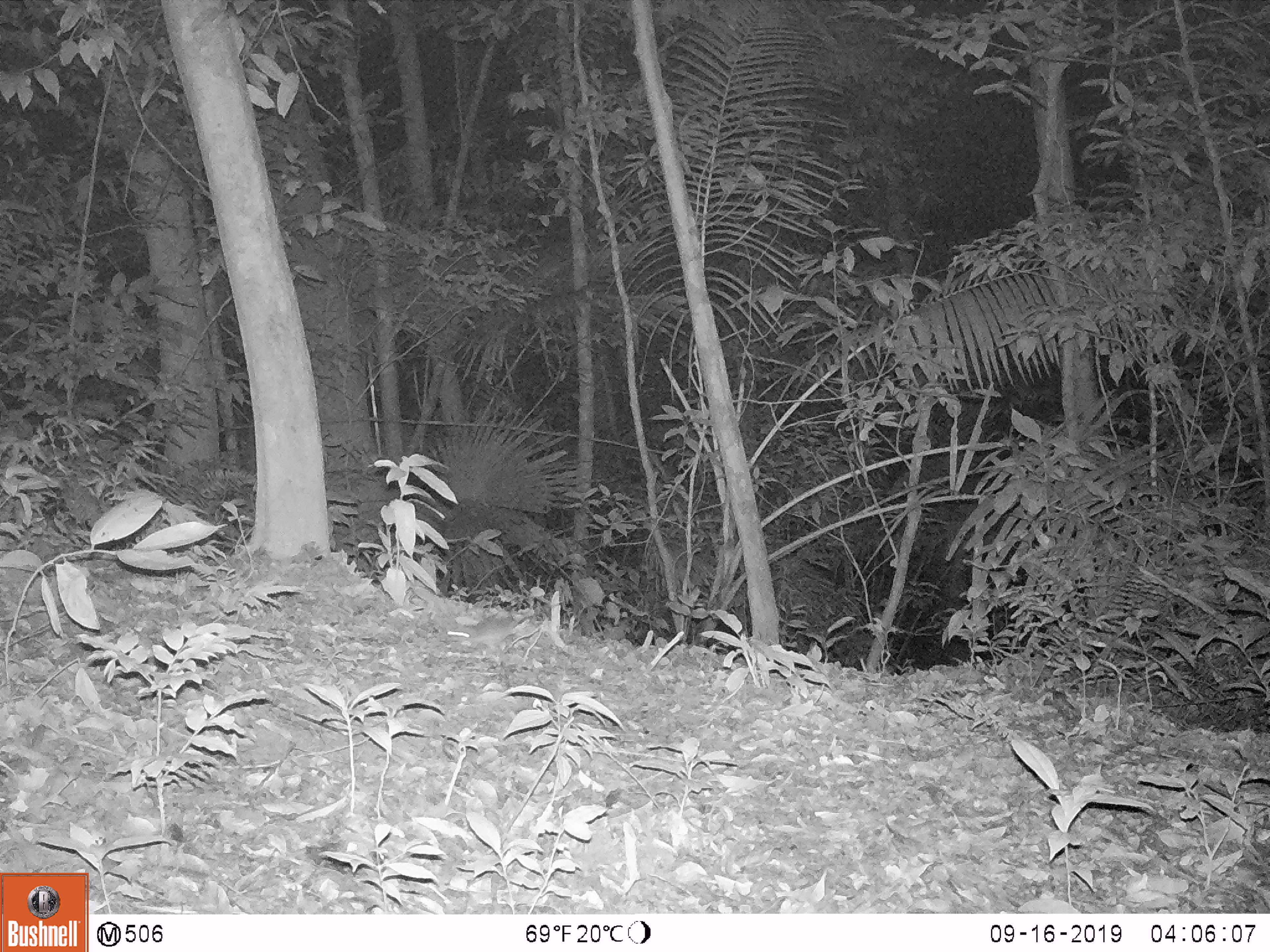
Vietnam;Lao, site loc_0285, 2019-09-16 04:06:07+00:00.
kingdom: Animalia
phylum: Chordata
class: Mammalia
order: Rodentia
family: Muridae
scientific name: Muridae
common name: old-world mice and rats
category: unidentified murid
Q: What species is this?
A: Unidentified murid (old-world mice and rats) (Muridae).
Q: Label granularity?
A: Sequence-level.